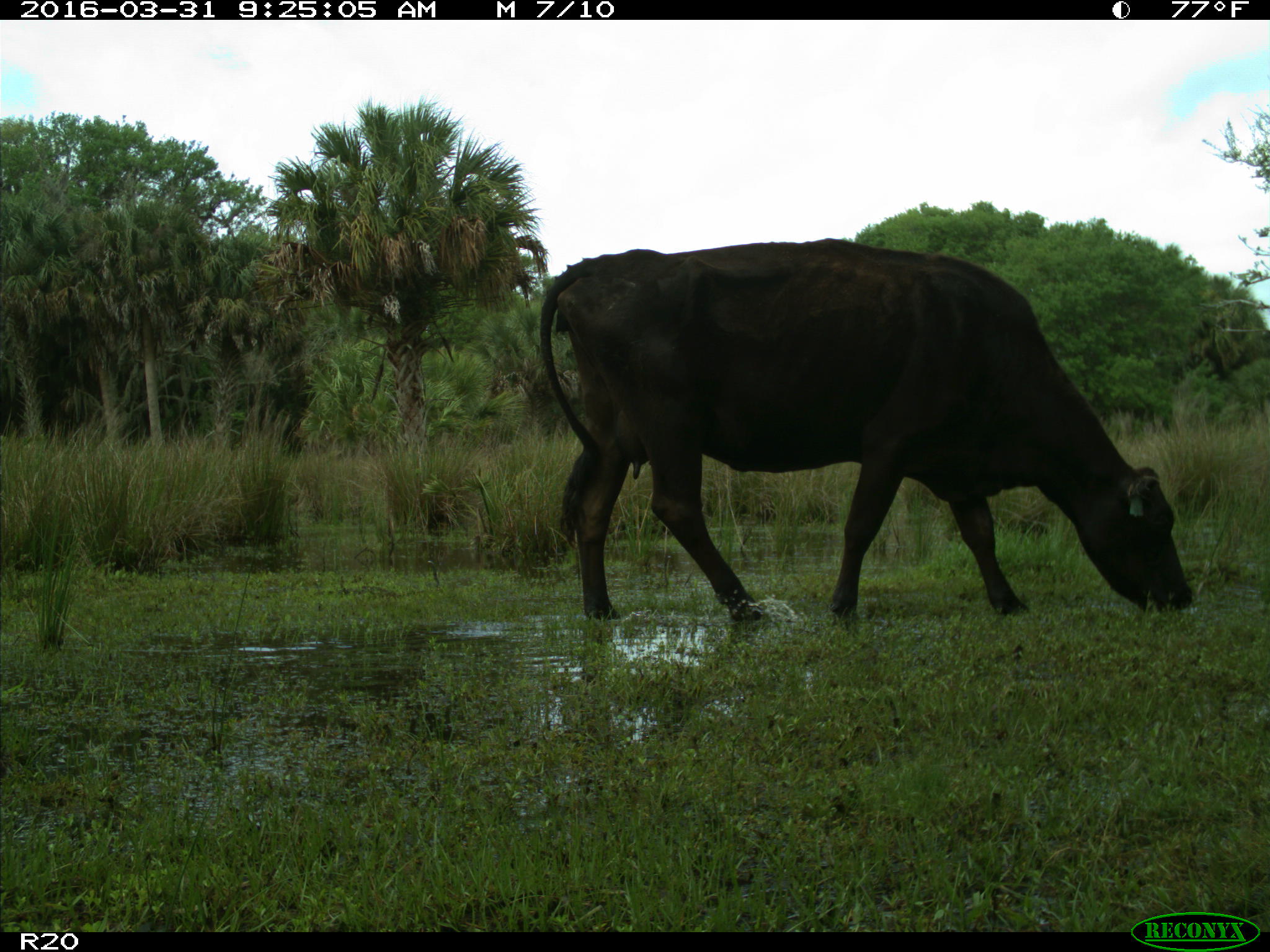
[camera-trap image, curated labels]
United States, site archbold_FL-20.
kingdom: Animalia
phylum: Chordata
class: Mammalia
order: Artiodactyla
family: Bovidae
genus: Bos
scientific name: Bos taurus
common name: domestic cow